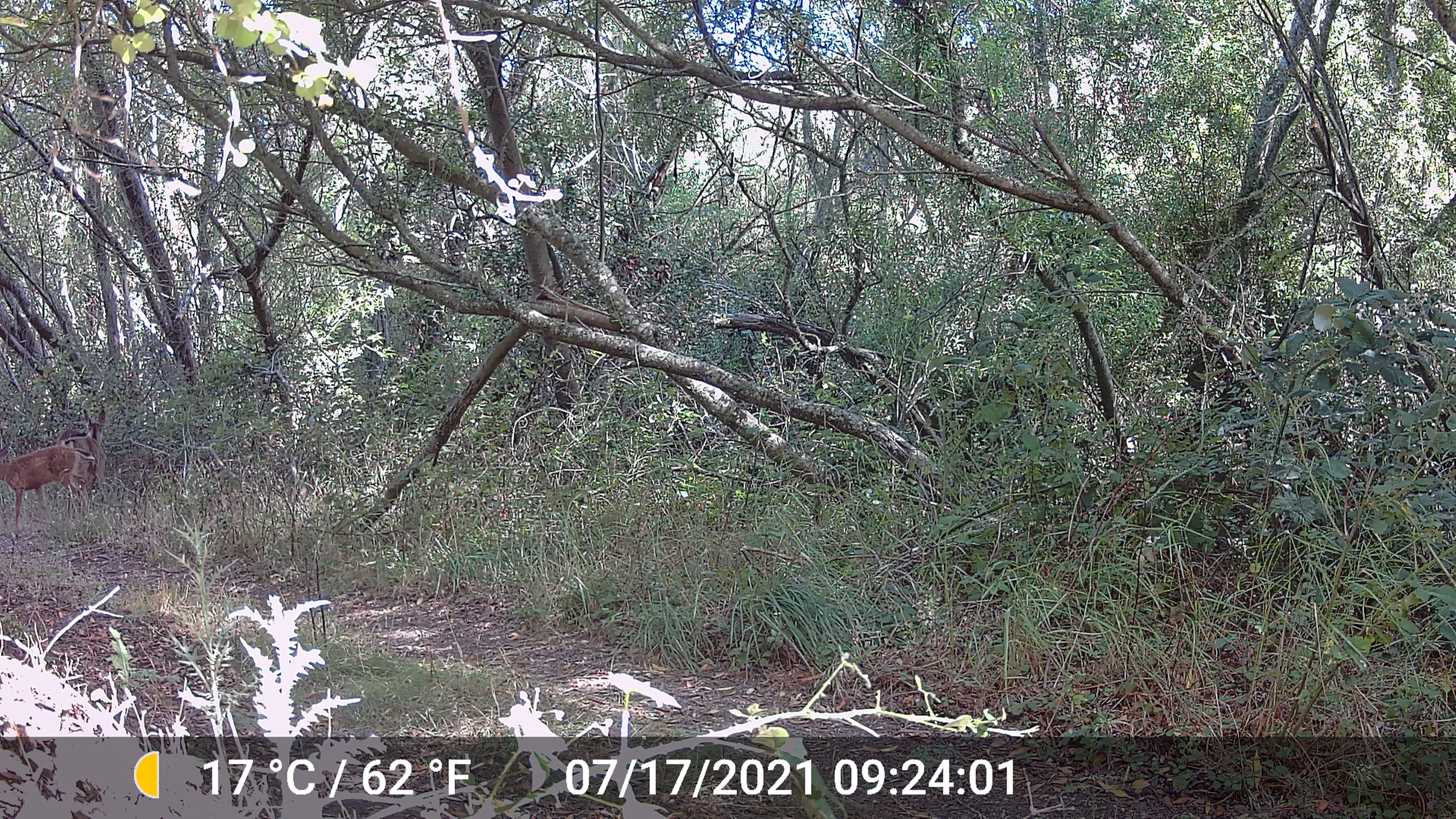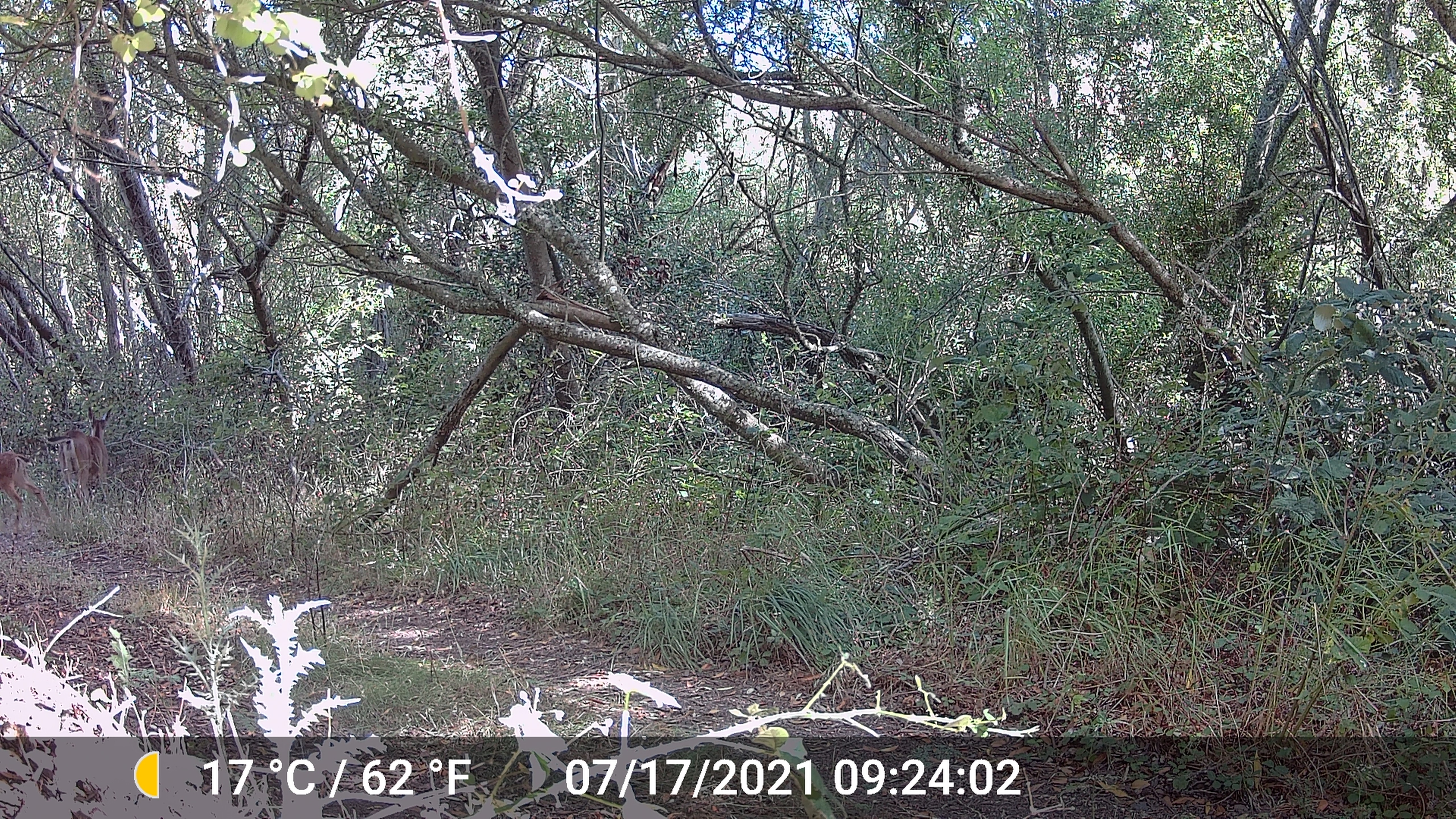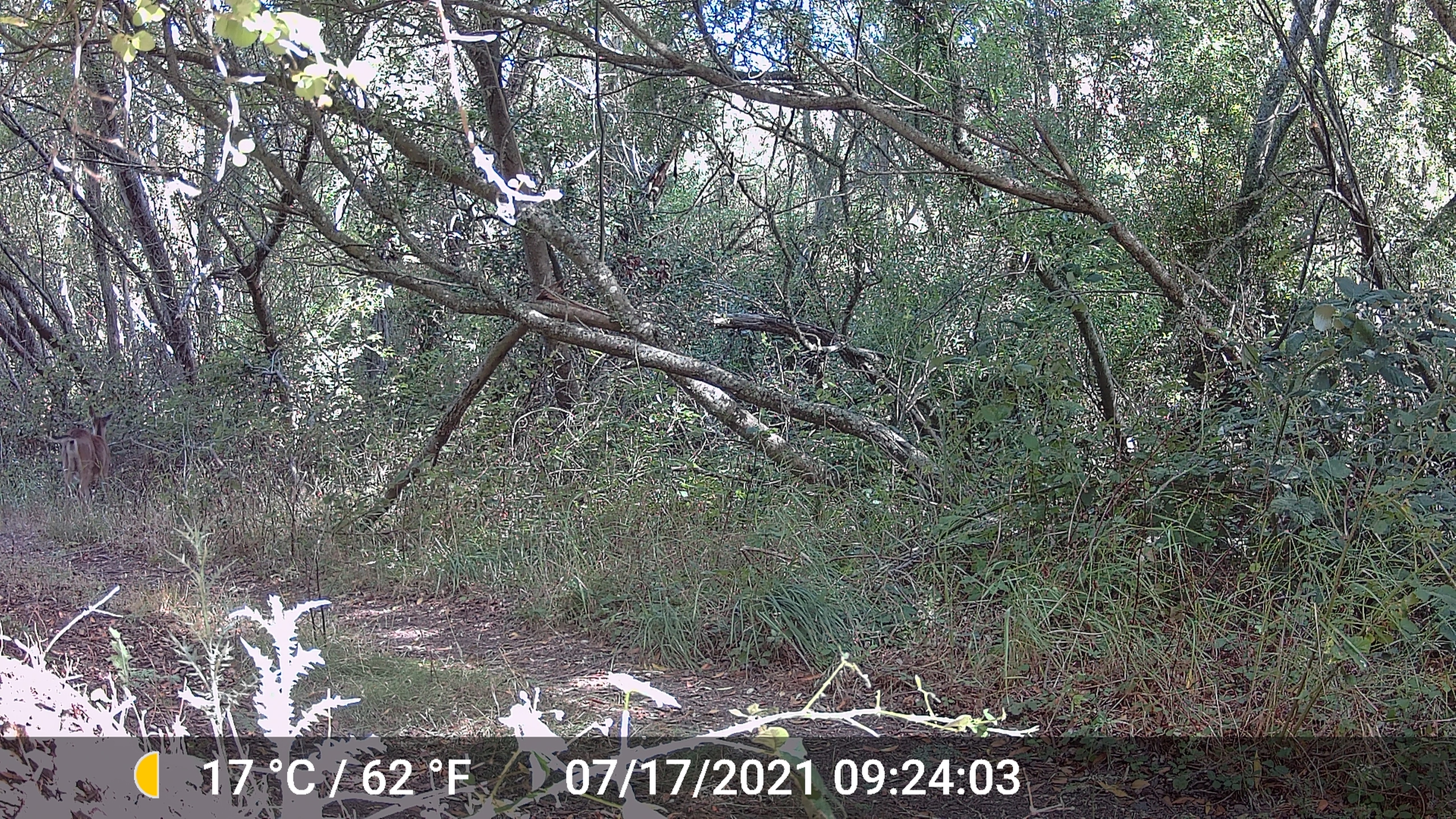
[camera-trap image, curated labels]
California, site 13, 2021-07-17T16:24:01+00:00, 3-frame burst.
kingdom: Animalia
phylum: Chordata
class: Mammalia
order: Artiodactyla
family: Cervidae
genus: Odocoileus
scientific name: Odocoileus hemionus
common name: mule deer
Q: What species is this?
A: Mule deer (Odocoileus hemionus).